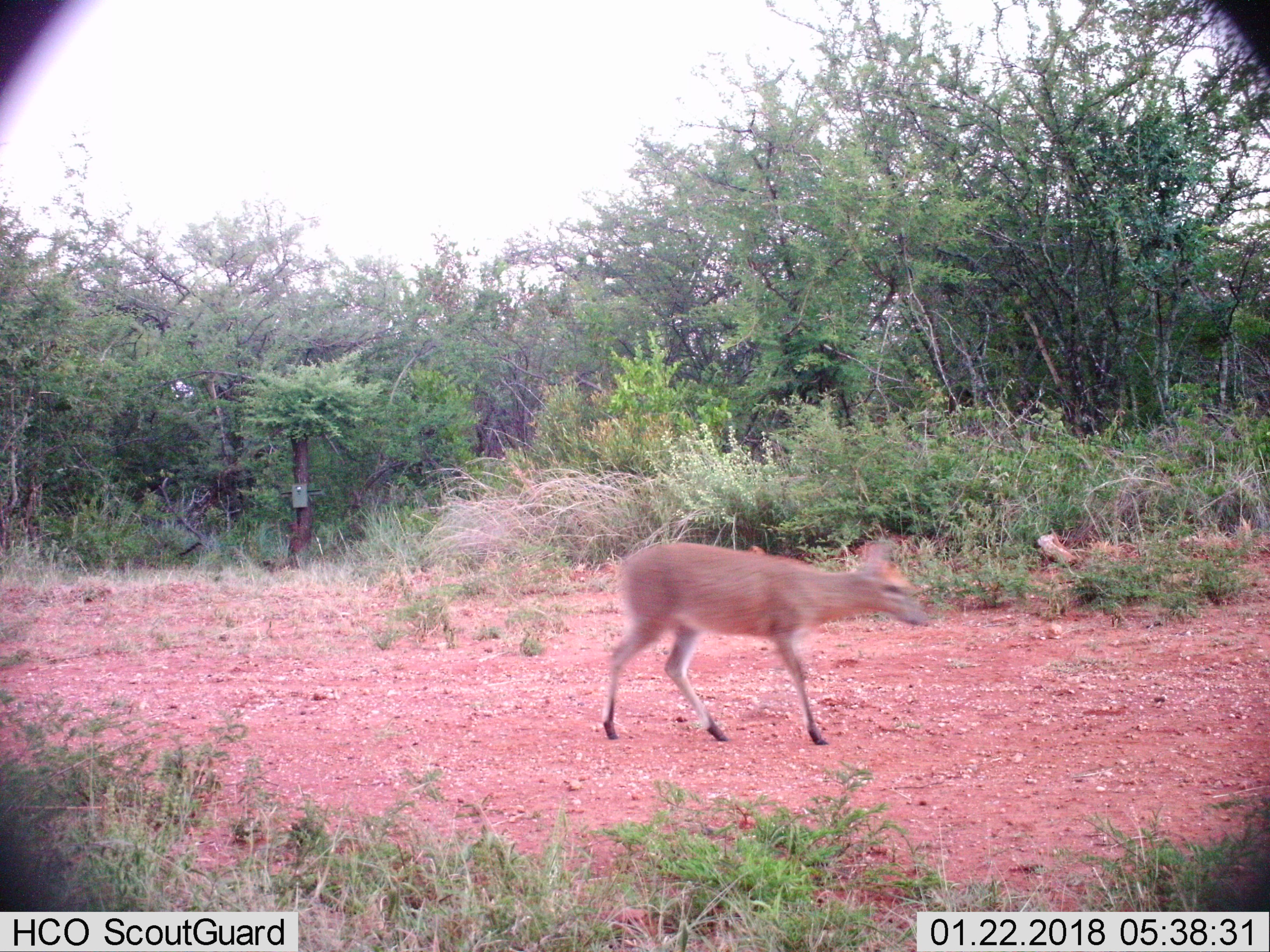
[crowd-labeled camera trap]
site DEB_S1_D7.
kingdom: Animalia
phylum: Chordata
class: Mammalia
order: Artiodactyla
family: Bovidae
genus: Sylvicapra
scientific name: Sylvicapra grimmia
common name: common duiker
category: duikercommongrey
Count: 1.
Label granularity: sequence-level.